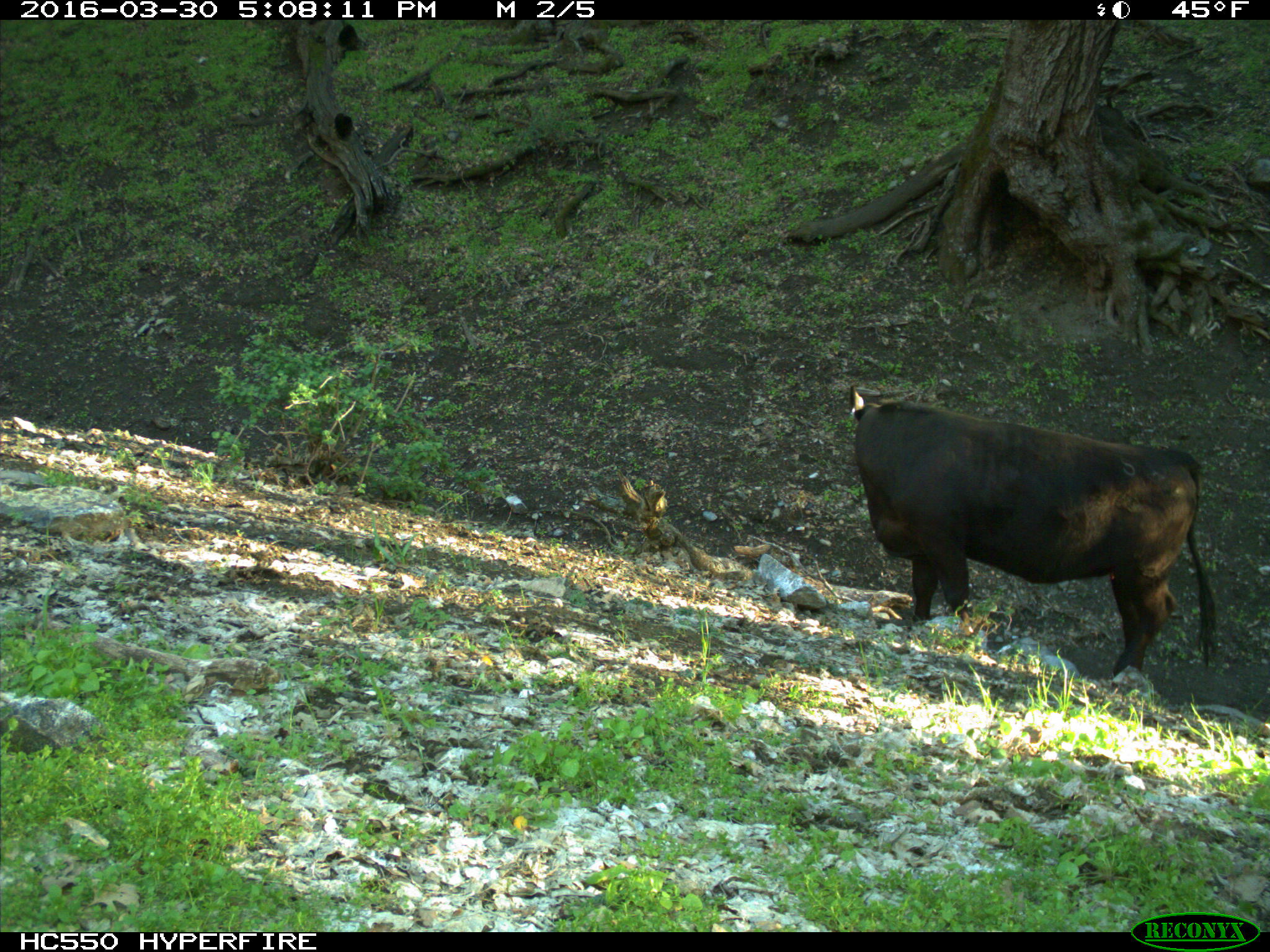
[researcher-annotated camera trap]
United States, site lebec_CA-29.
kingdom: Animalia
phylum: Chordata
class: Mammalia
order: Artiodactyla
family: Bovidae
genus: Bos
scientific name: Bos taurus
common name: domestic cow